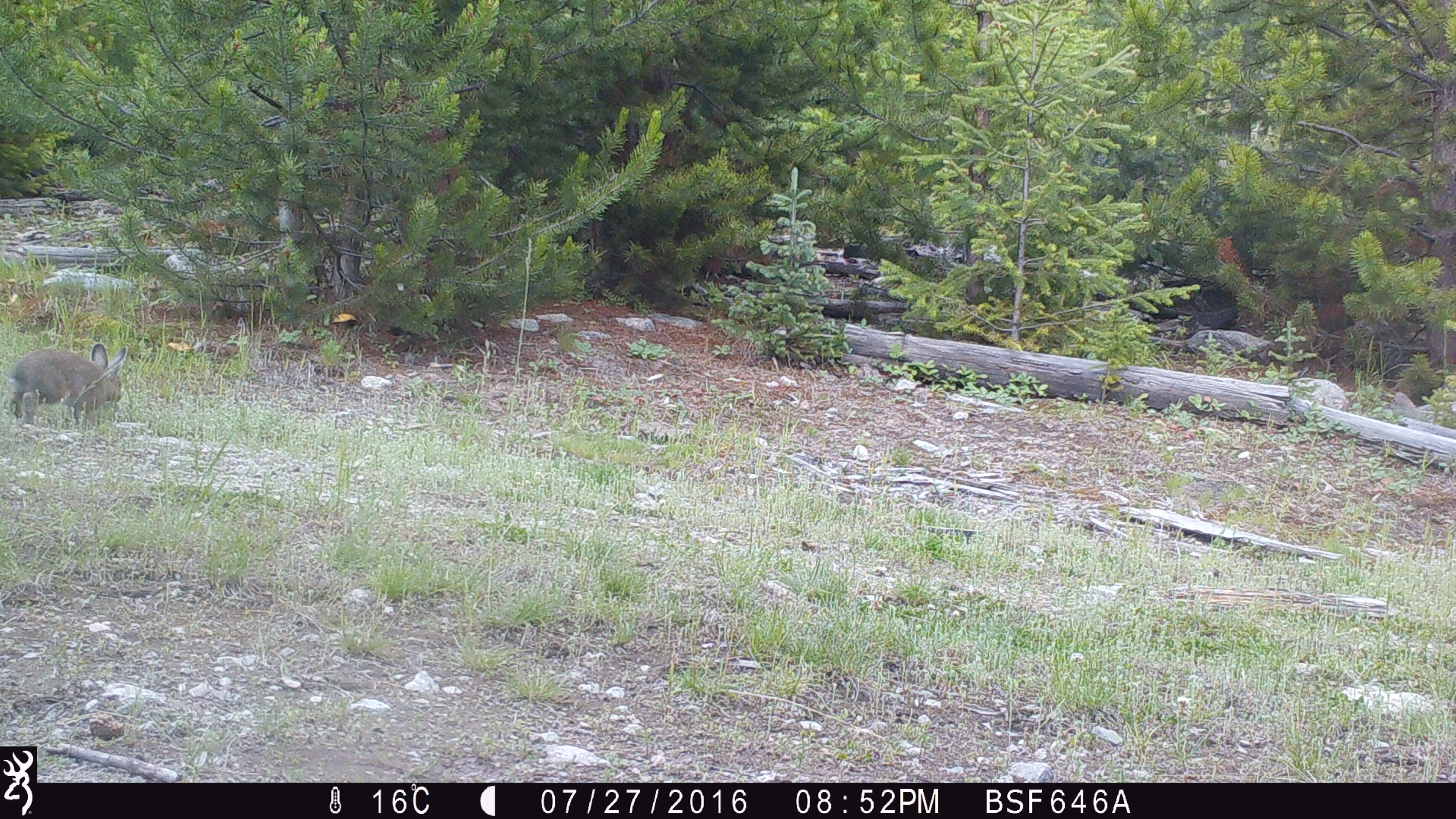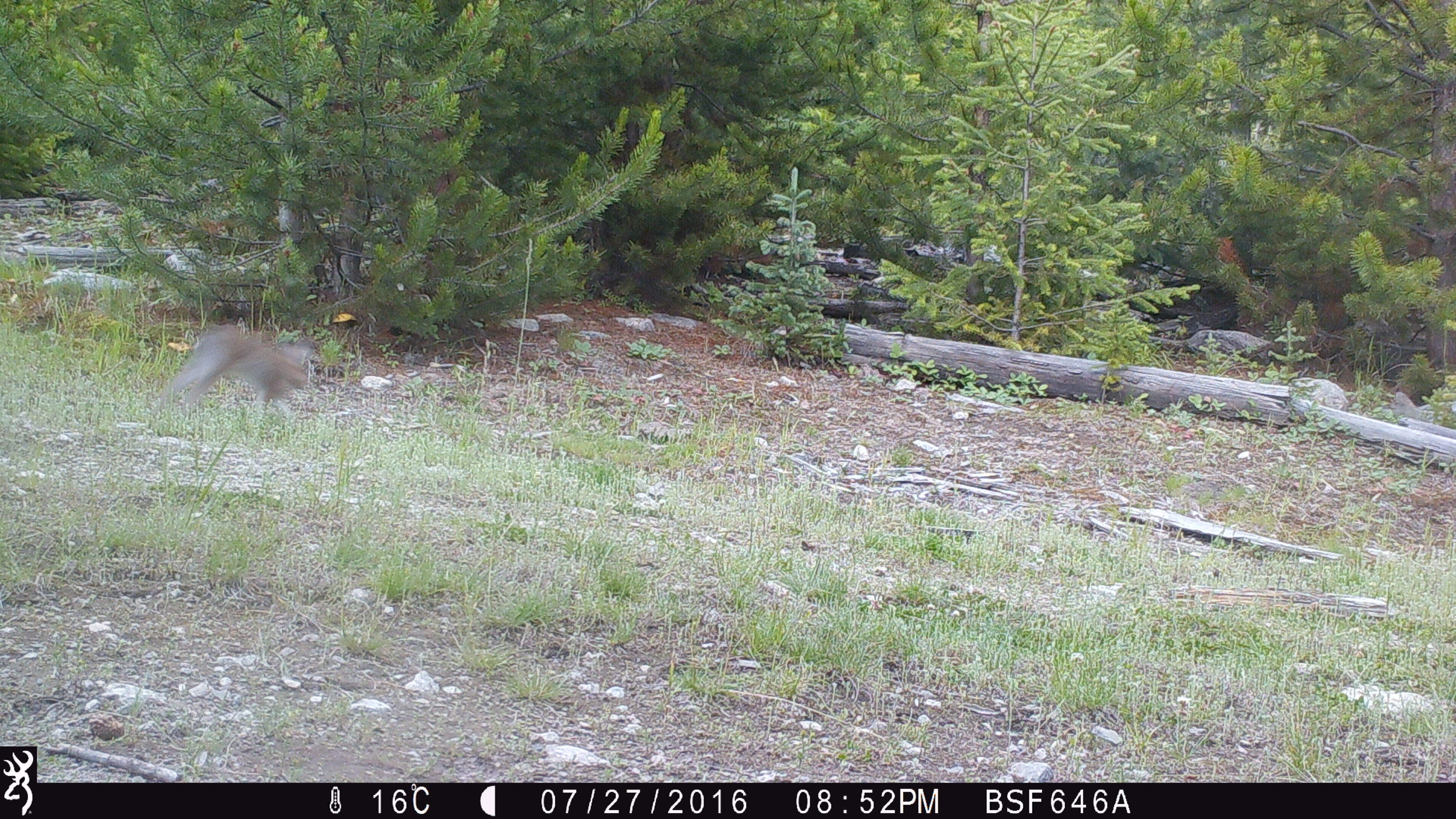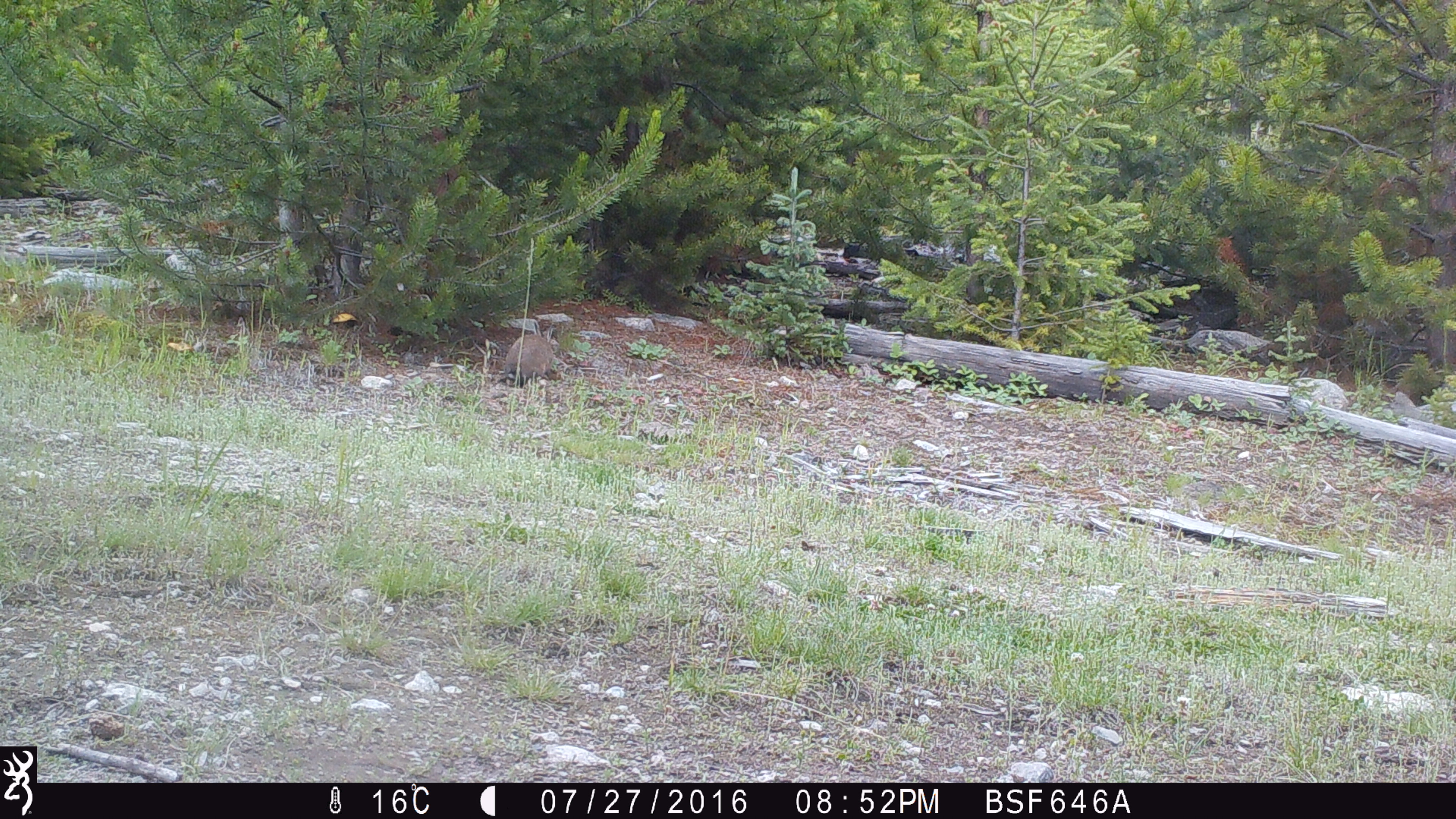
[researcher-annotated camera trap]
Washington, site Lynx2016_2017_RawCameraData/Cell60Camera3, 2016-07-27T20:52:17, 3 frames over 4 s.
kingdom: Animalia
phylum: Chordata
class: Mammalia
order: Lagomorpha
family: Leporidae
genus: Lepus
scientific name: Lepus americanus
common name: snowshoe hare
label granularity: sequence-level